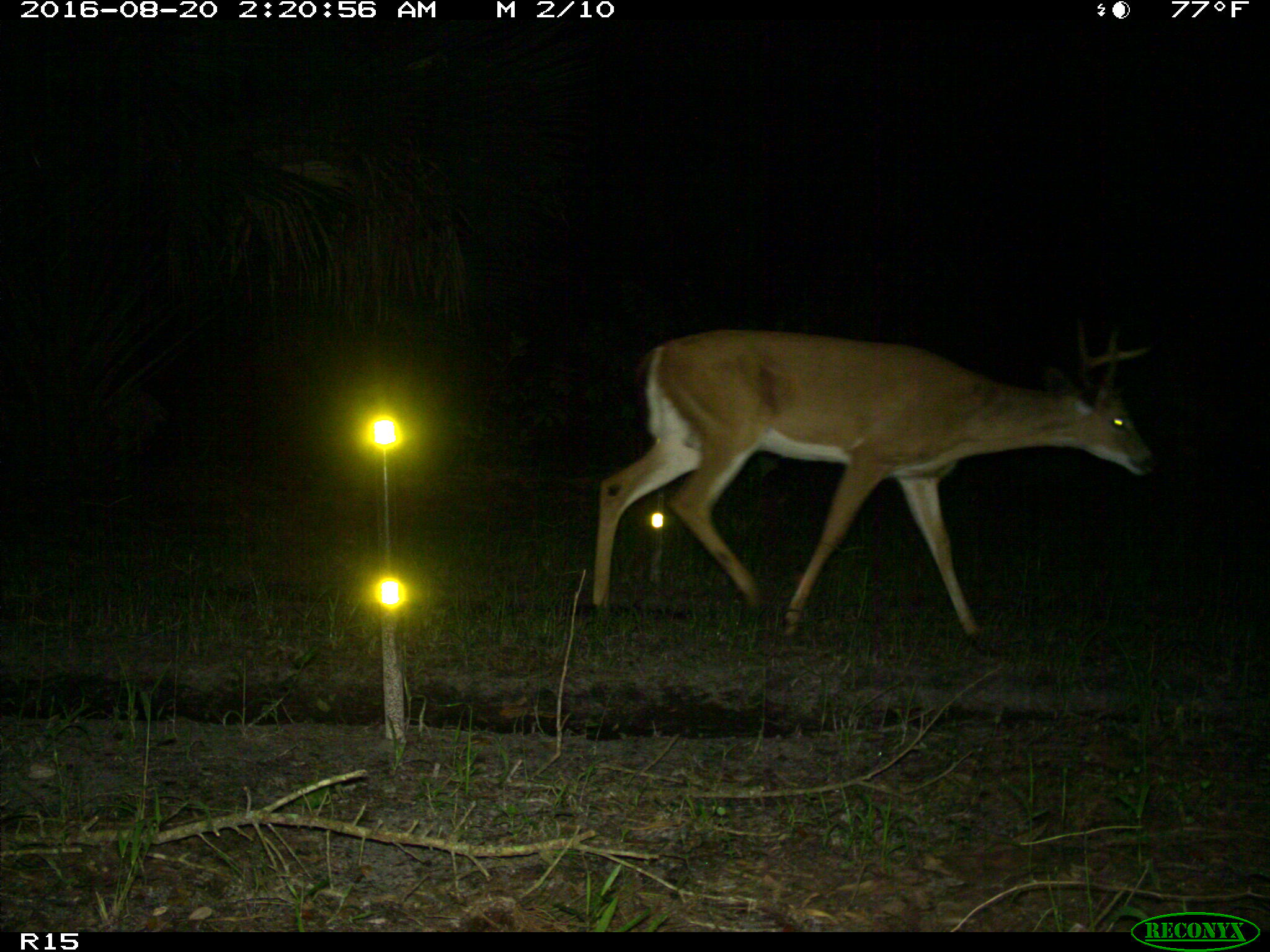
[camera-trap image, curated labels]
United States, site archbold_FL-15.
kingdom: Animalia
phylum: Chordata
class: Mammalia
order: Artiodactyla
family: Cervidae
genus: Odocoileus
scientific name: Odocoileus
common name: deer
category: unidentified deer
Unidentified deer (deer) (Odocoileus).